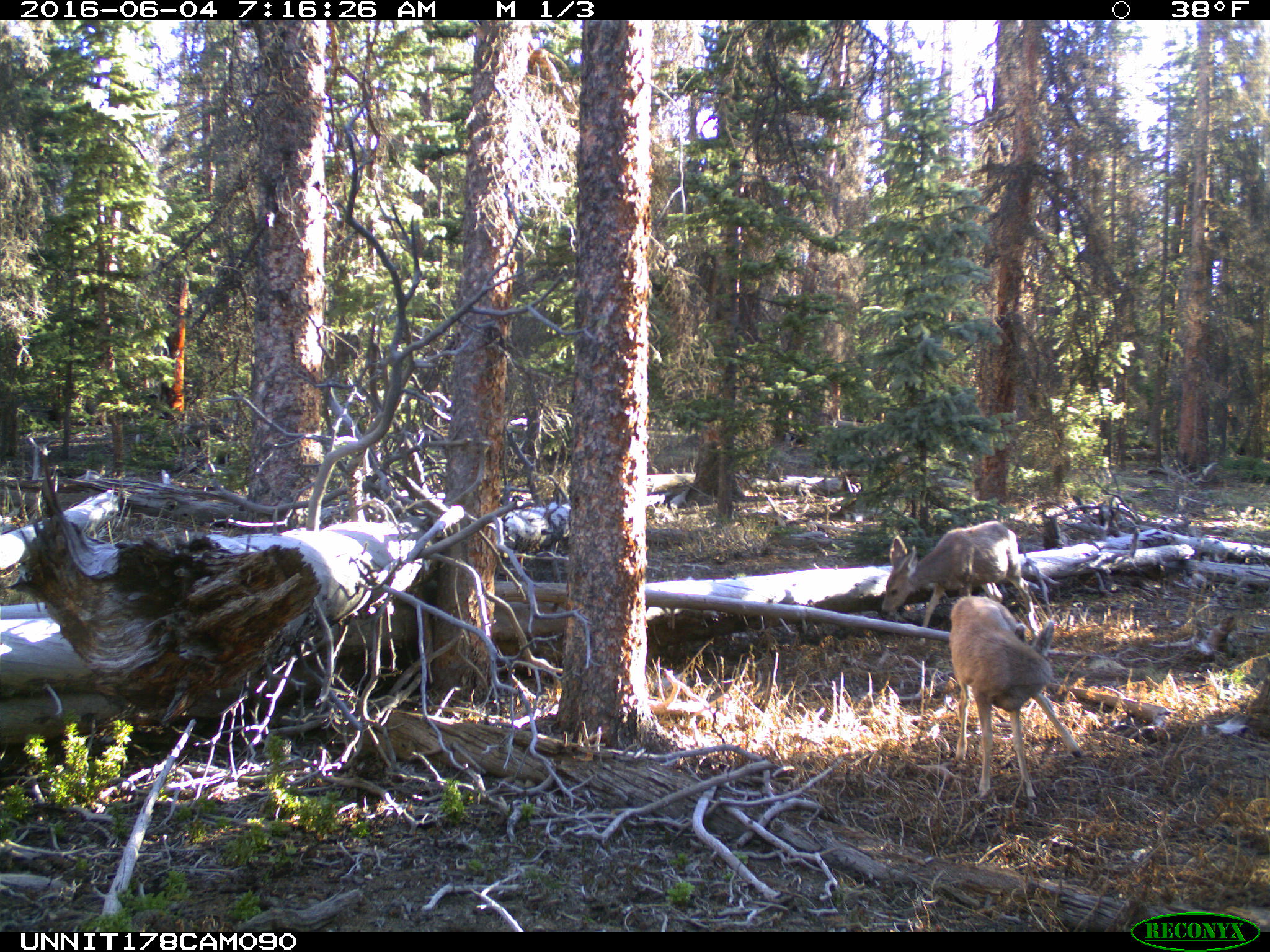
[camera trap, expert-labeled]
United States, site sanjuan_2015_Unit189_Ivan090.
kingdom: Animalia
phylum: Chordata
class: Mammalia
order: Artiodactyla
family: Cervidae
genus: Odocoileus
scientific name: Odocoileus hemionus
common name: mule deer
Odocoileus hemionus (mule deer).